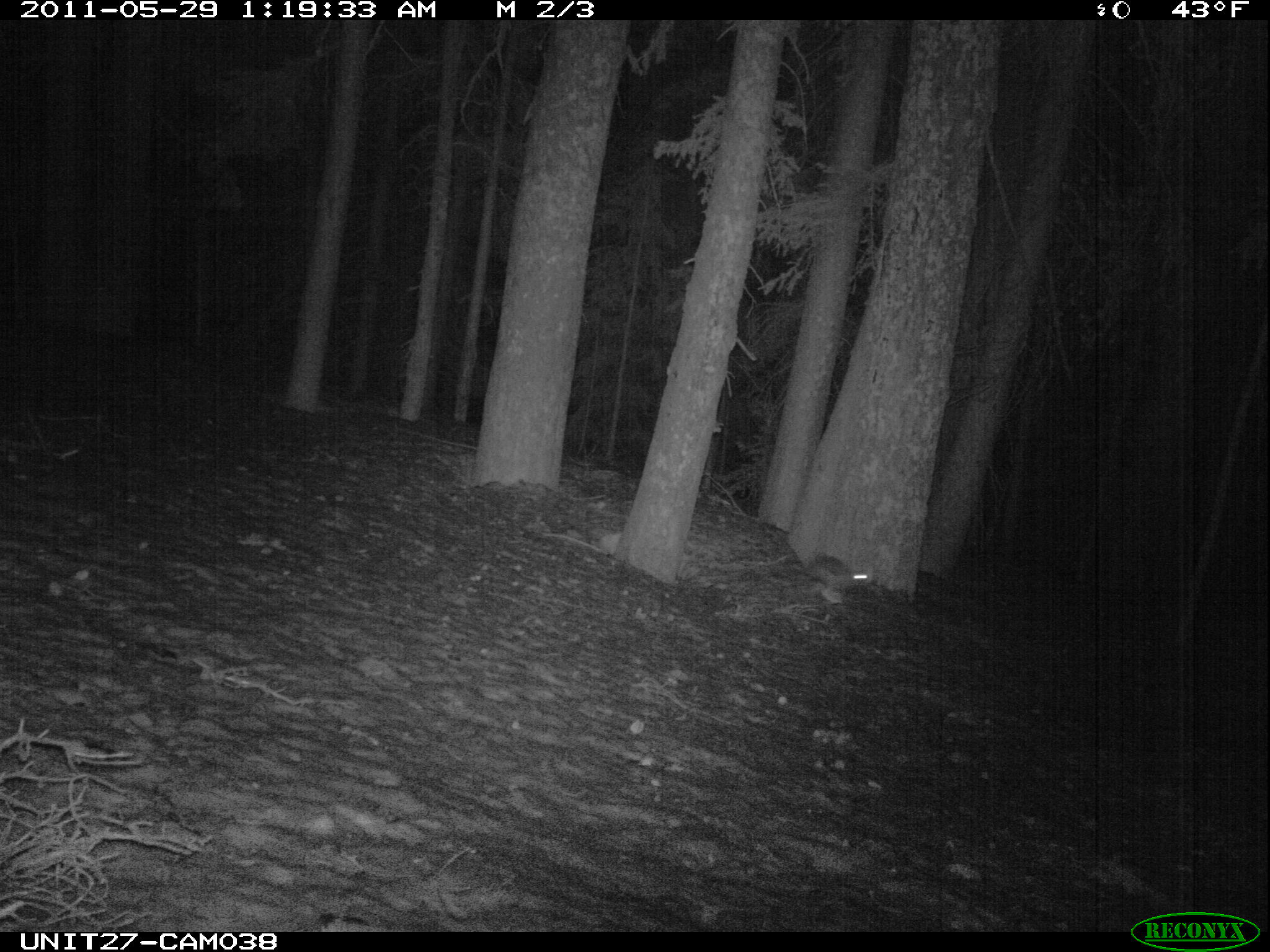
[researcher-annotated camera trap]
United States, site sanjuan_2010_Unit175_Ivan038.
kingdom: Animalia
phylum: Chordata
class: Mammalia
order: Lagomorpha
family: Leporidae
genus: Lepus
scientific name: Lepus americanus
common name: snowshoe hare